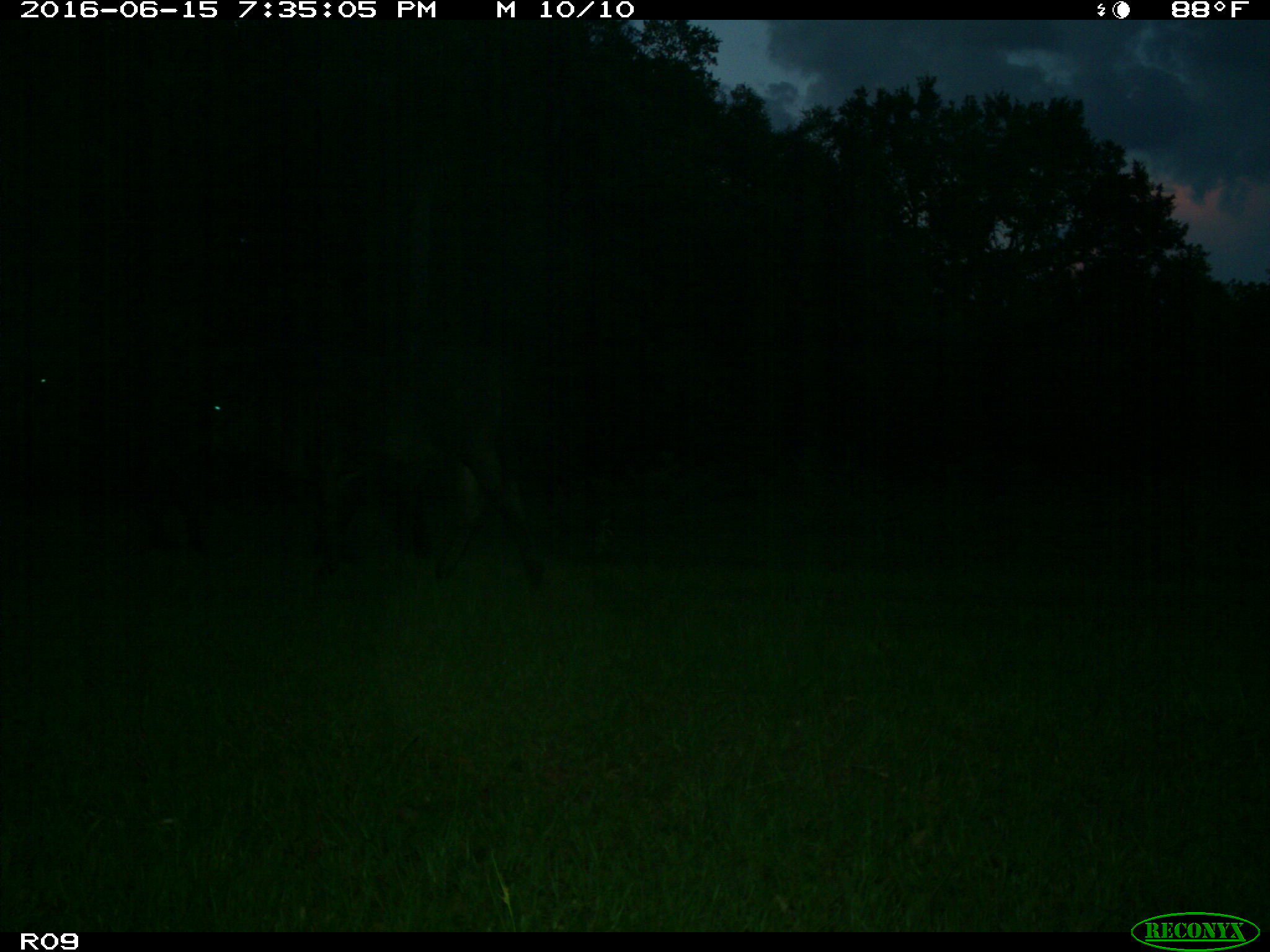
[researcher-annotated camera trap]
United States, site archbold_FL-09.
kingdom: Animalia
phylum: Chordata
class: Mammalia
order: Artiodactyla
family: Bovidae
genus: Bos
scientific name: Bos taurus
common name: domestic cow